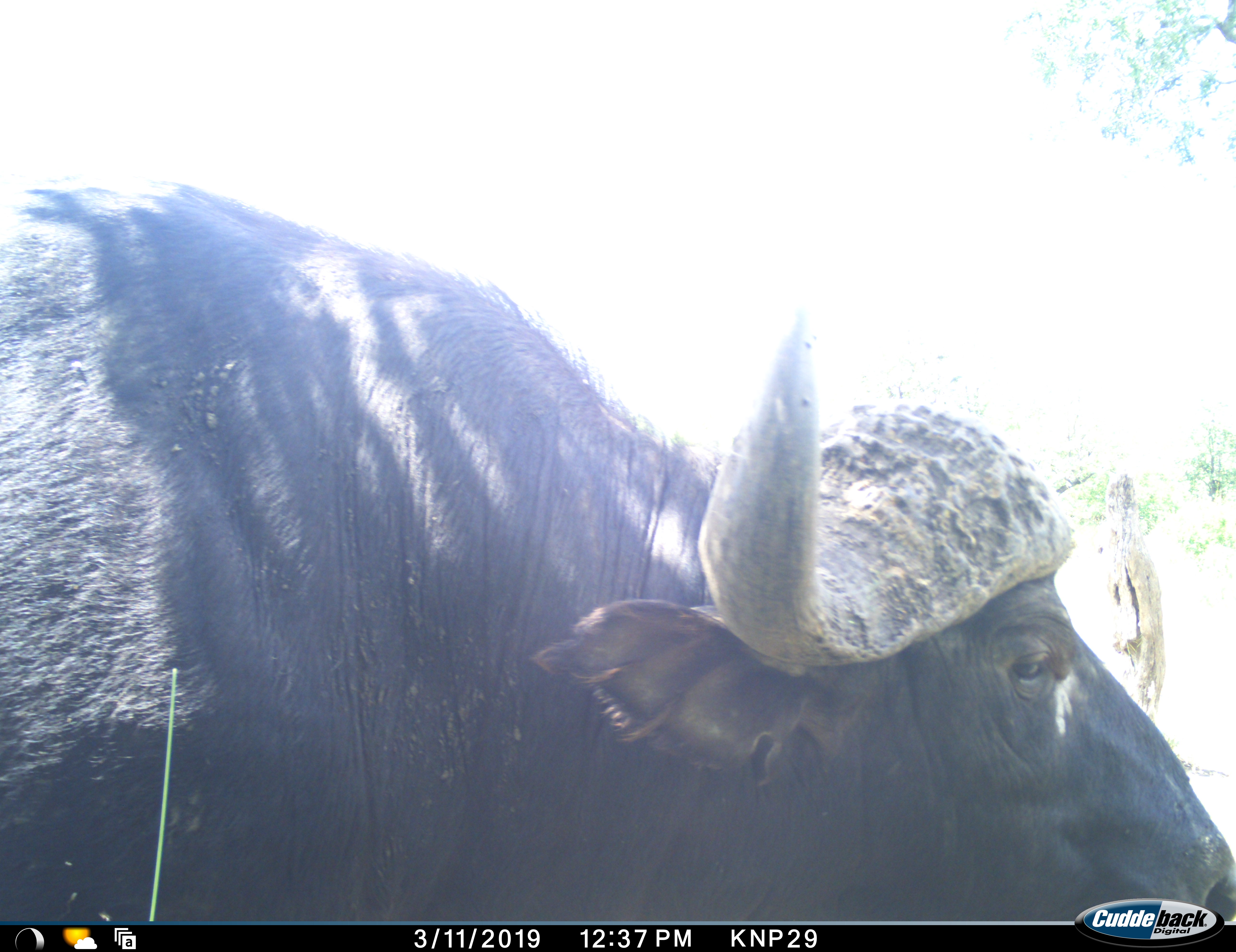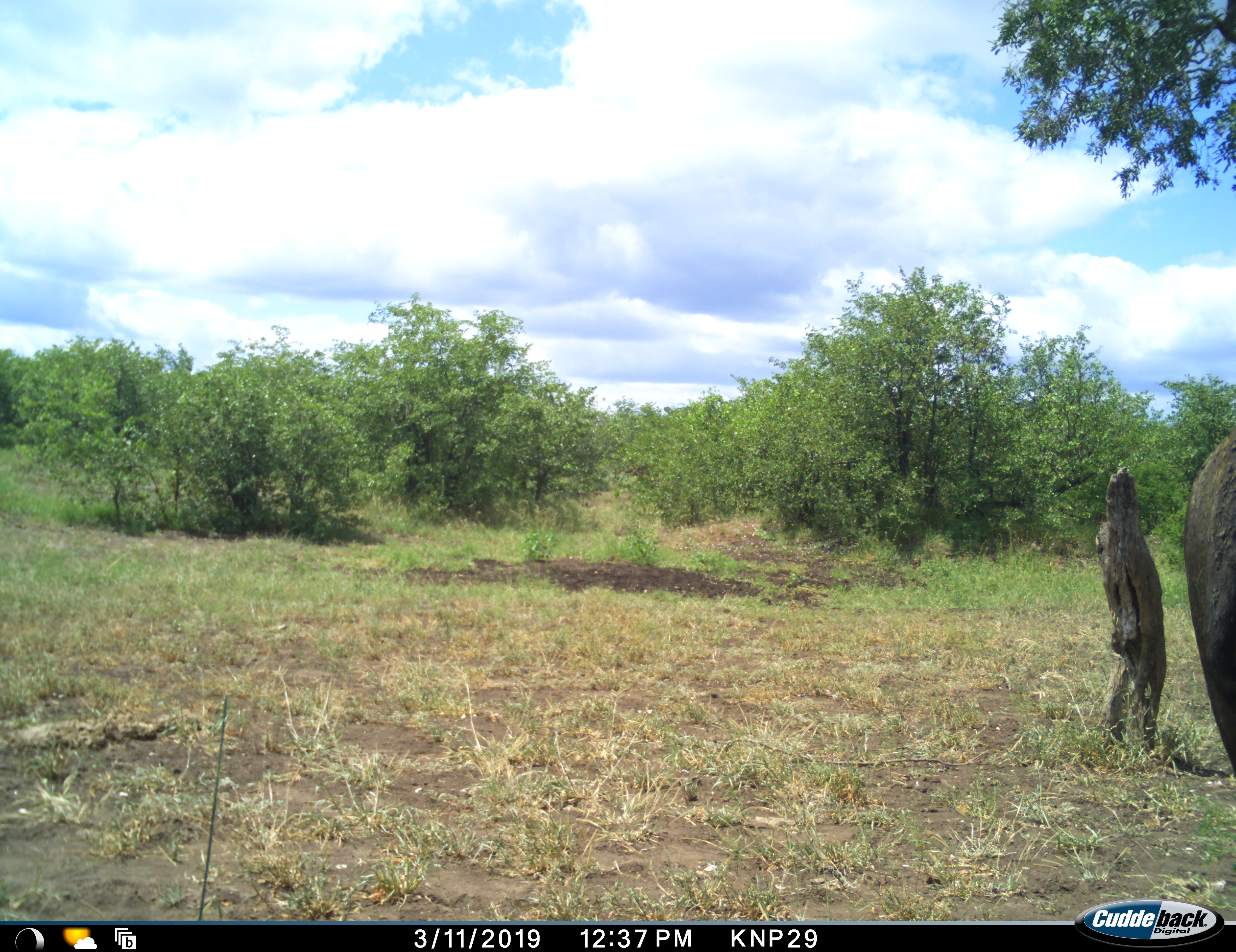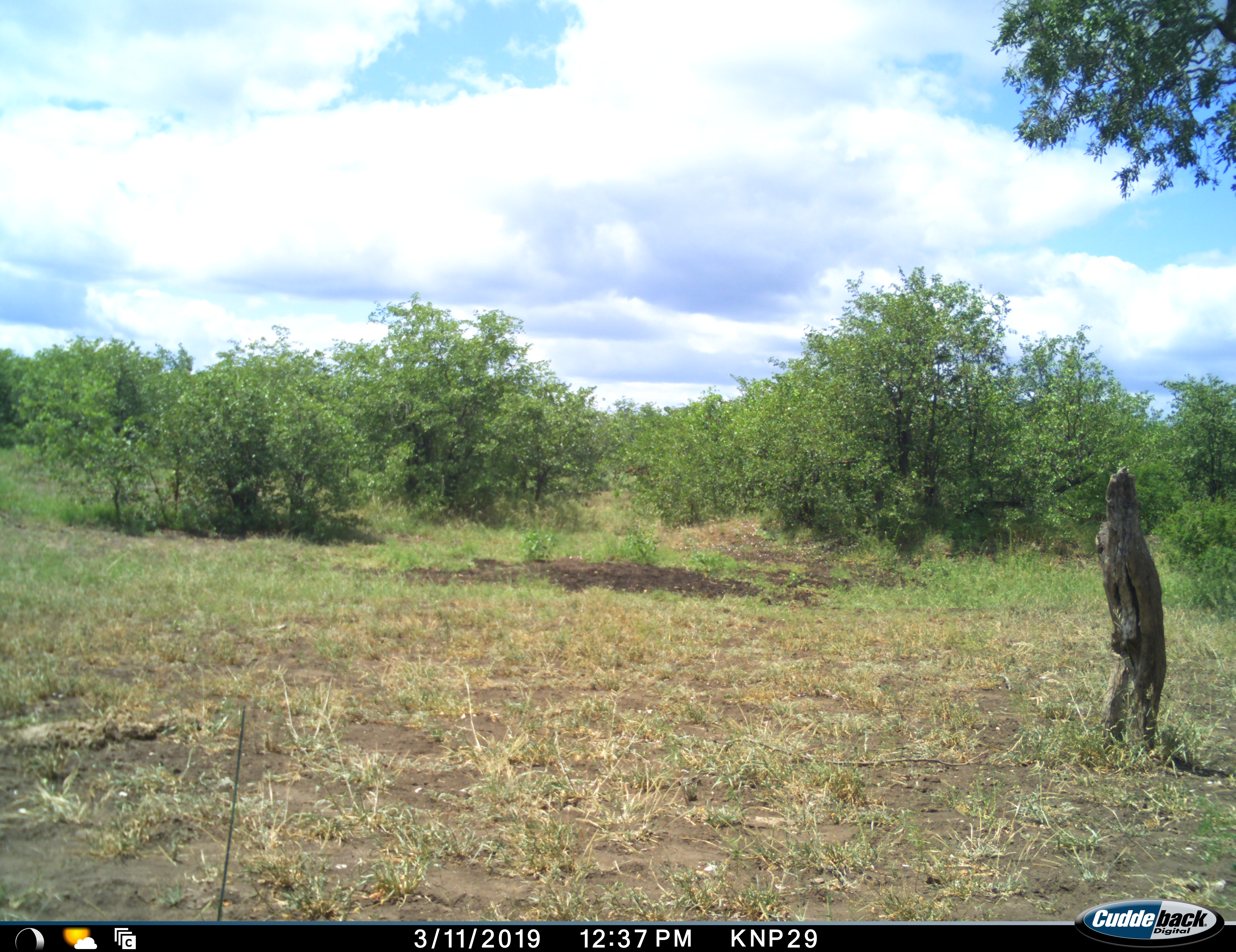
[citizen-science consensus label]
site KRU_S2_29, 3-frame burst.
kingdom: Animalia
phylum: Chordata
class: Mammalia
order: Artiodactyla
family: Bovidae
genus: Syncerus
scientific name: Syncerus caffer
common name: african buffalo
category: buffalo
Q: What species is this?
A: Buffalo (african buffalo) (Syncerus caffer).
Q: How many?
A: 1.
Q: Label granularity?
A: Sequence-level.